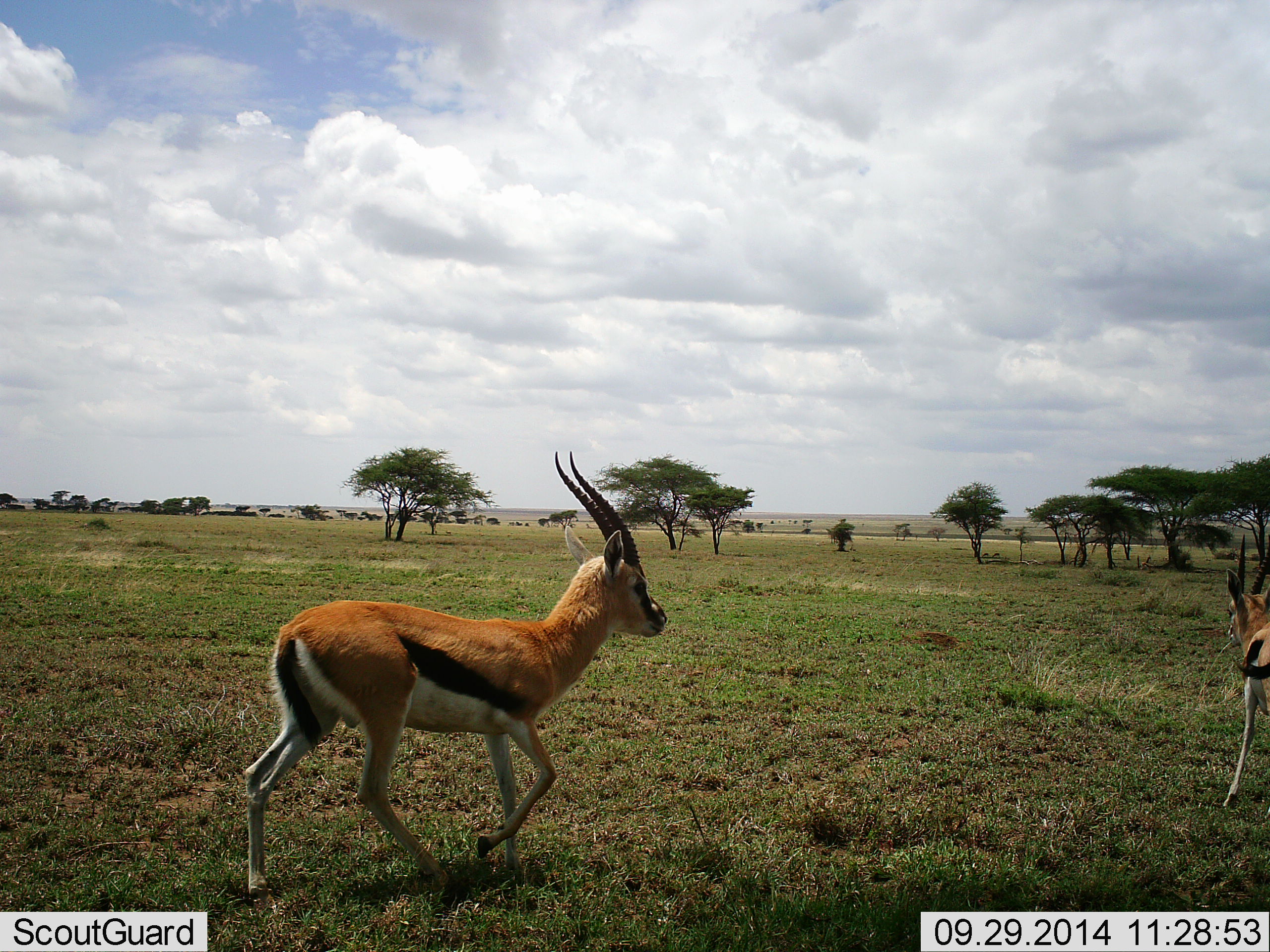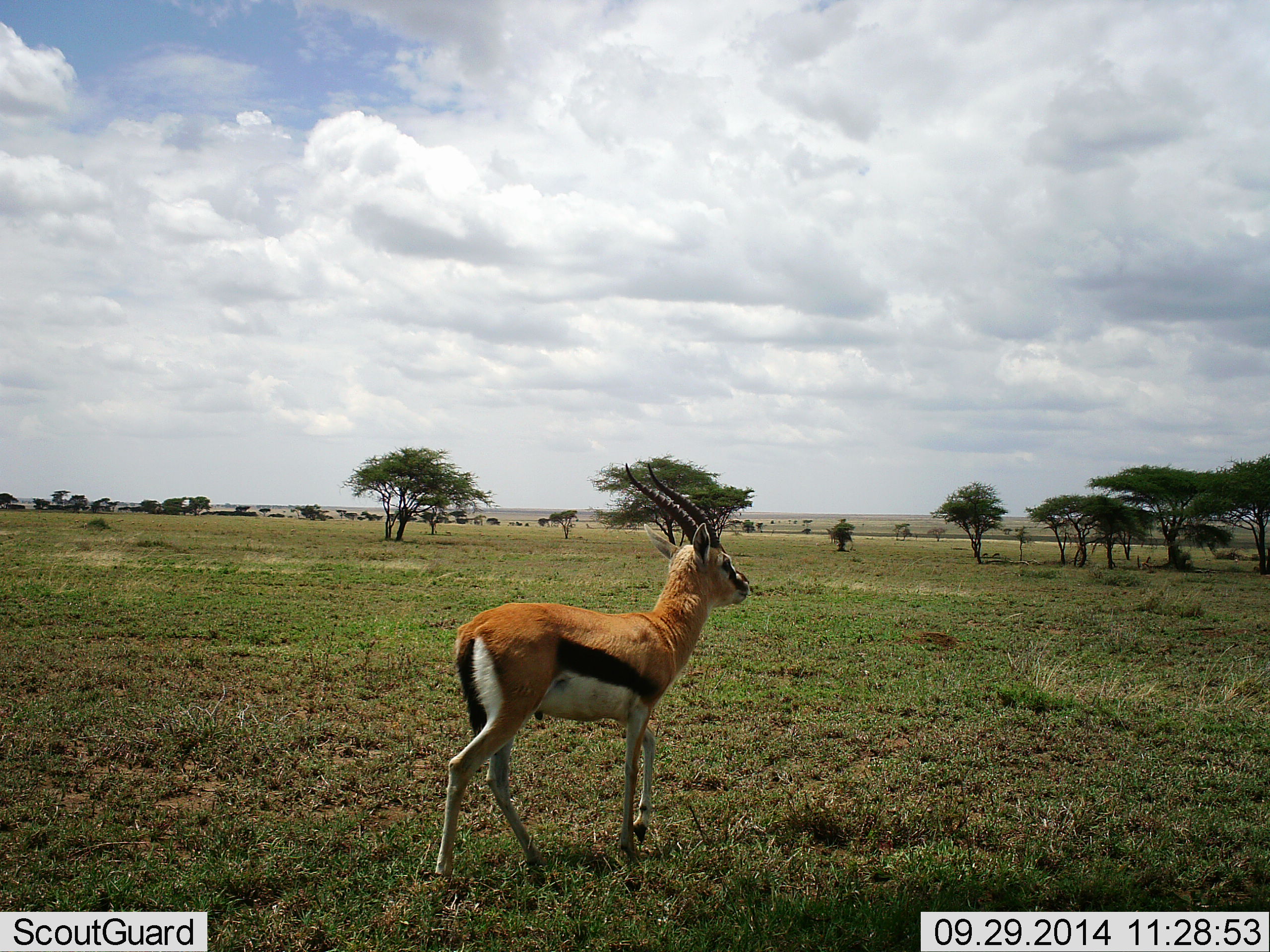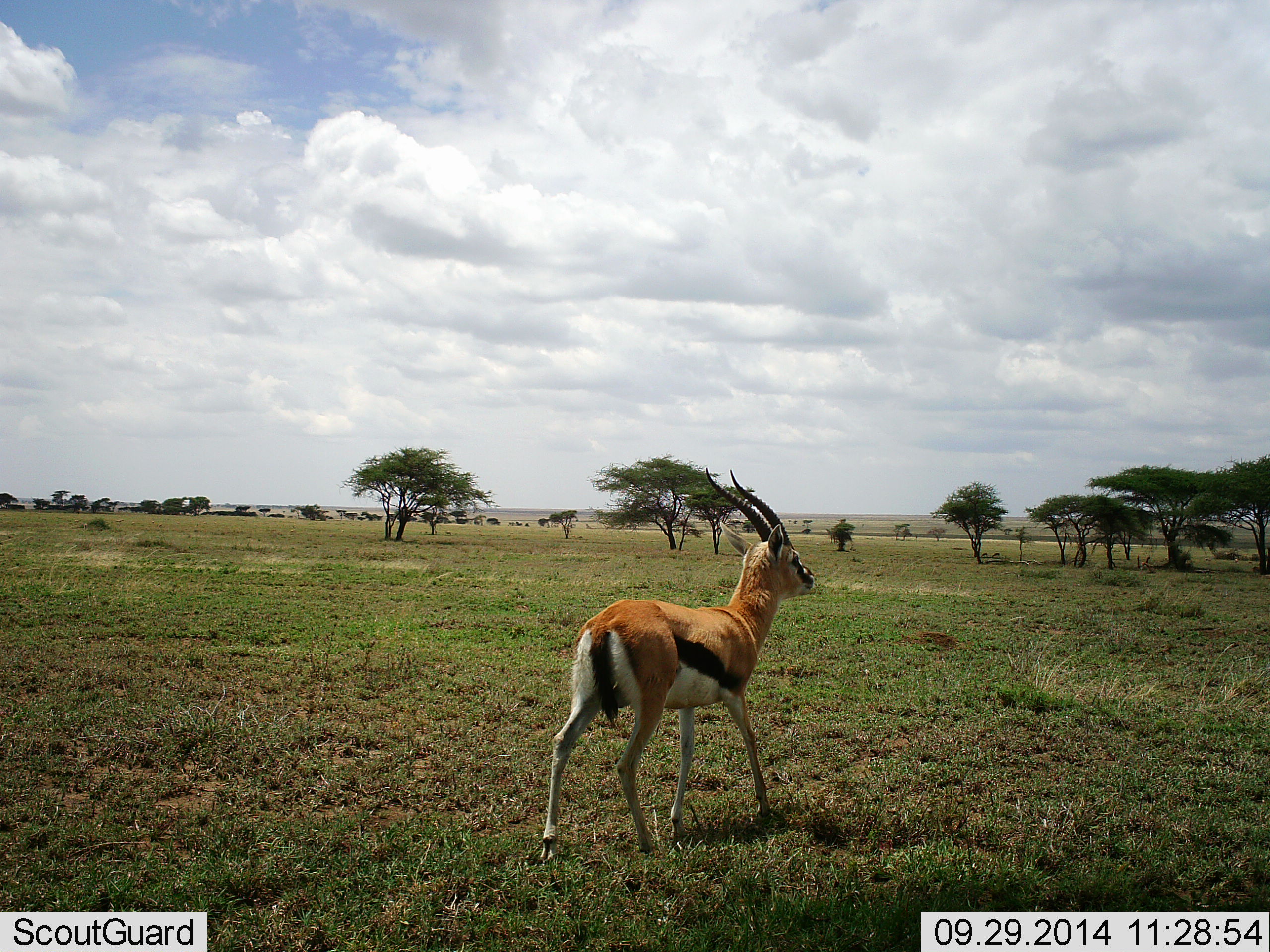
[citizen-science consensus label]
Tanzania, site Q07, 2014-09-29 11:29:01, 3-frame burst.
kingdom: Animalia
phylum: Chordata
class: Mammalia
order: Artiodactyla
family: Bovidae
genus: Eudorcas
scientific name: Eudorcas thomsonii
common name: thomson's gazelle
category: gazellethomsons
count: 2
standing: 20%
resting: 0%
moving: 90%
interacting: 0%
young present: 0%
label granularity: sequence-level